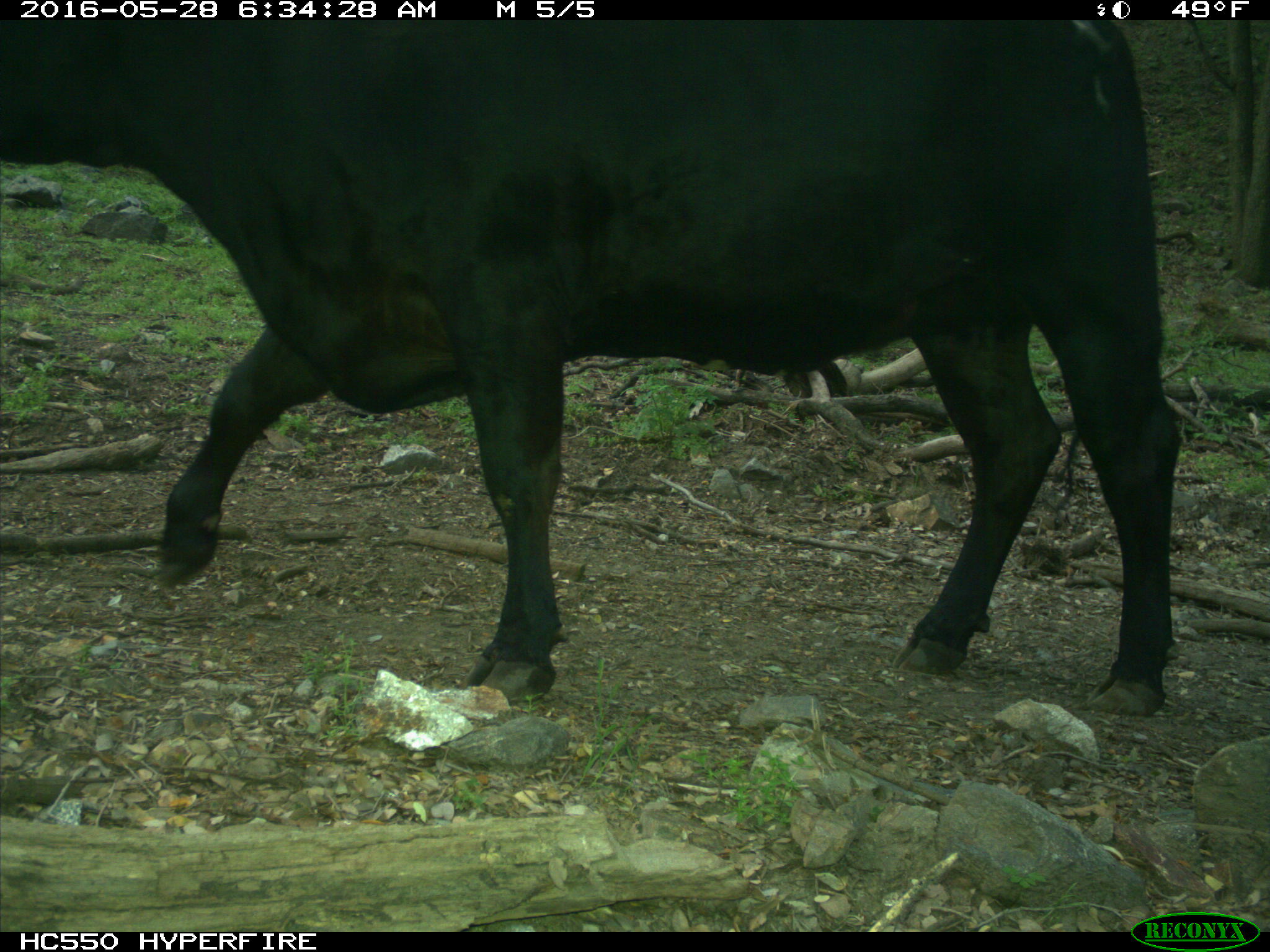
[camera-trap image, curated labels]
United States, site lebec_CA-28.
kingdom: Animalia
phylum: Chordata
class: Mammalia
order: Artiodactyla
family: Bovidae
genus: Bos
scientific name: Bos taurus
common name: domestic cow